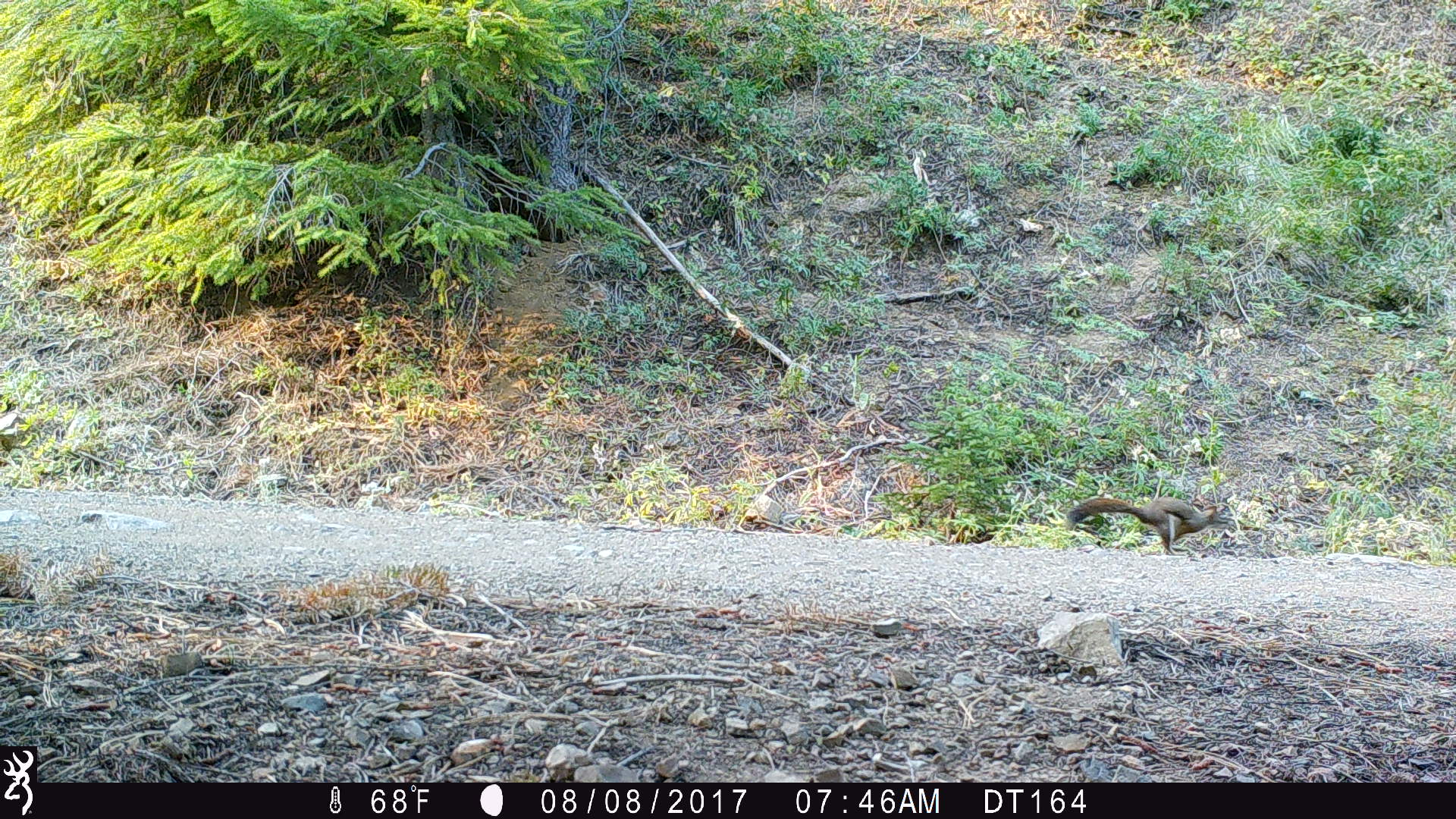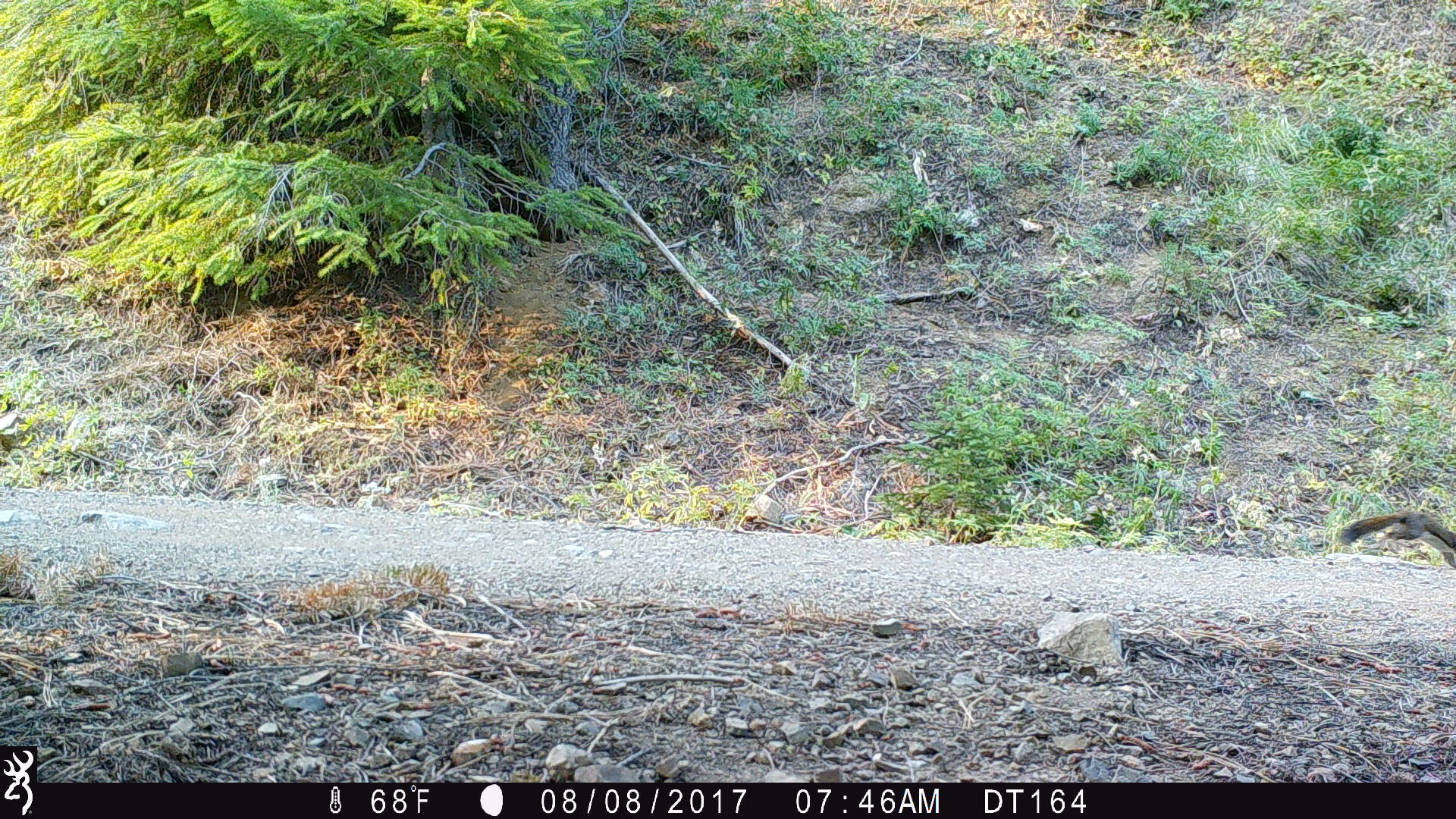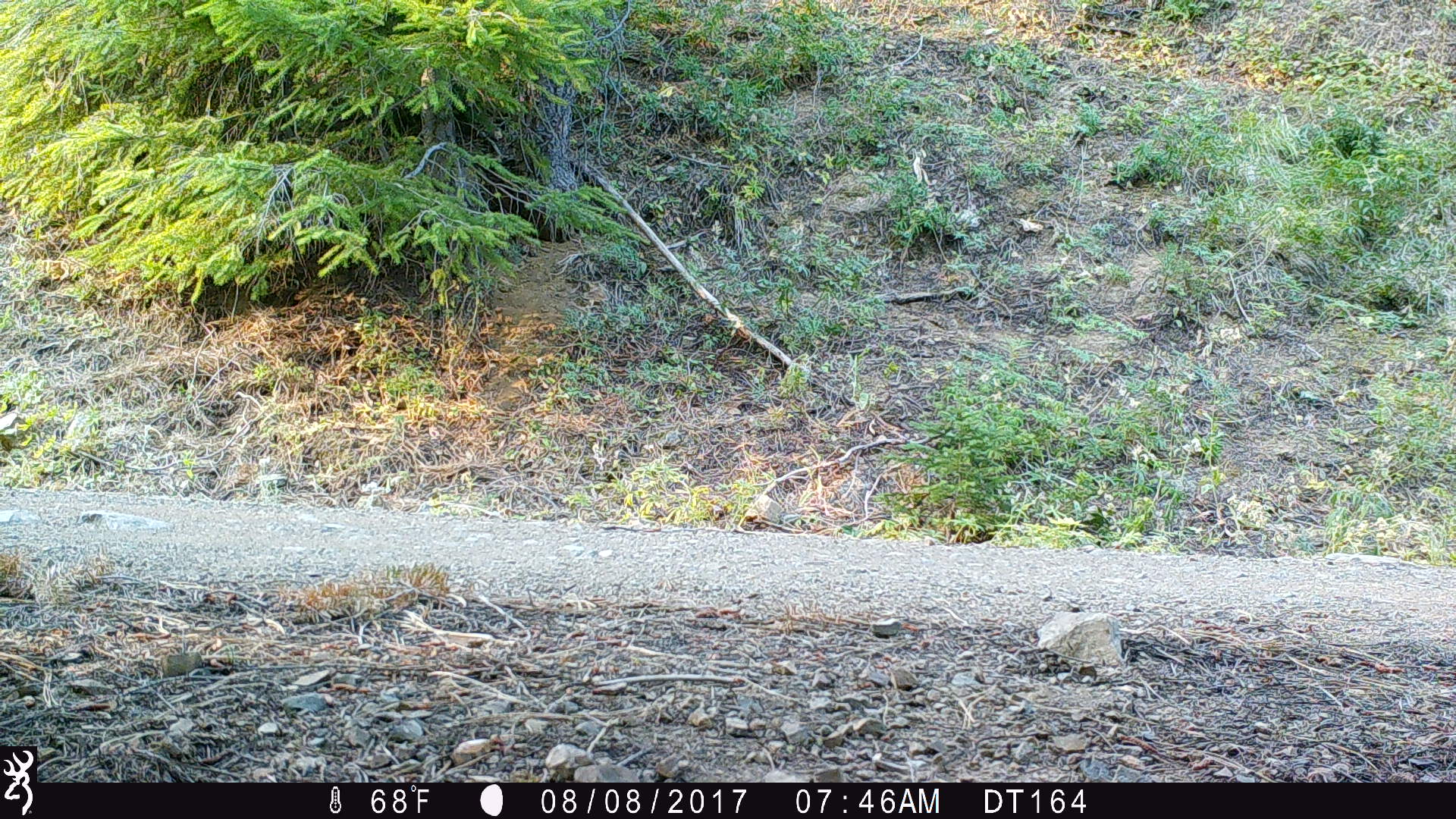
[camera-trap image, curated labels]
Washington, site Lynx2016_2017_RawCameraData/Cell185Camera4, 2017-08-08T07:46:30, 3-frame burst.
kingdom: Animalia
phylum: Chordata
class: Mammalia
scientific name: Mammalia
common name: small mammal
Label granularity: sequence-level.